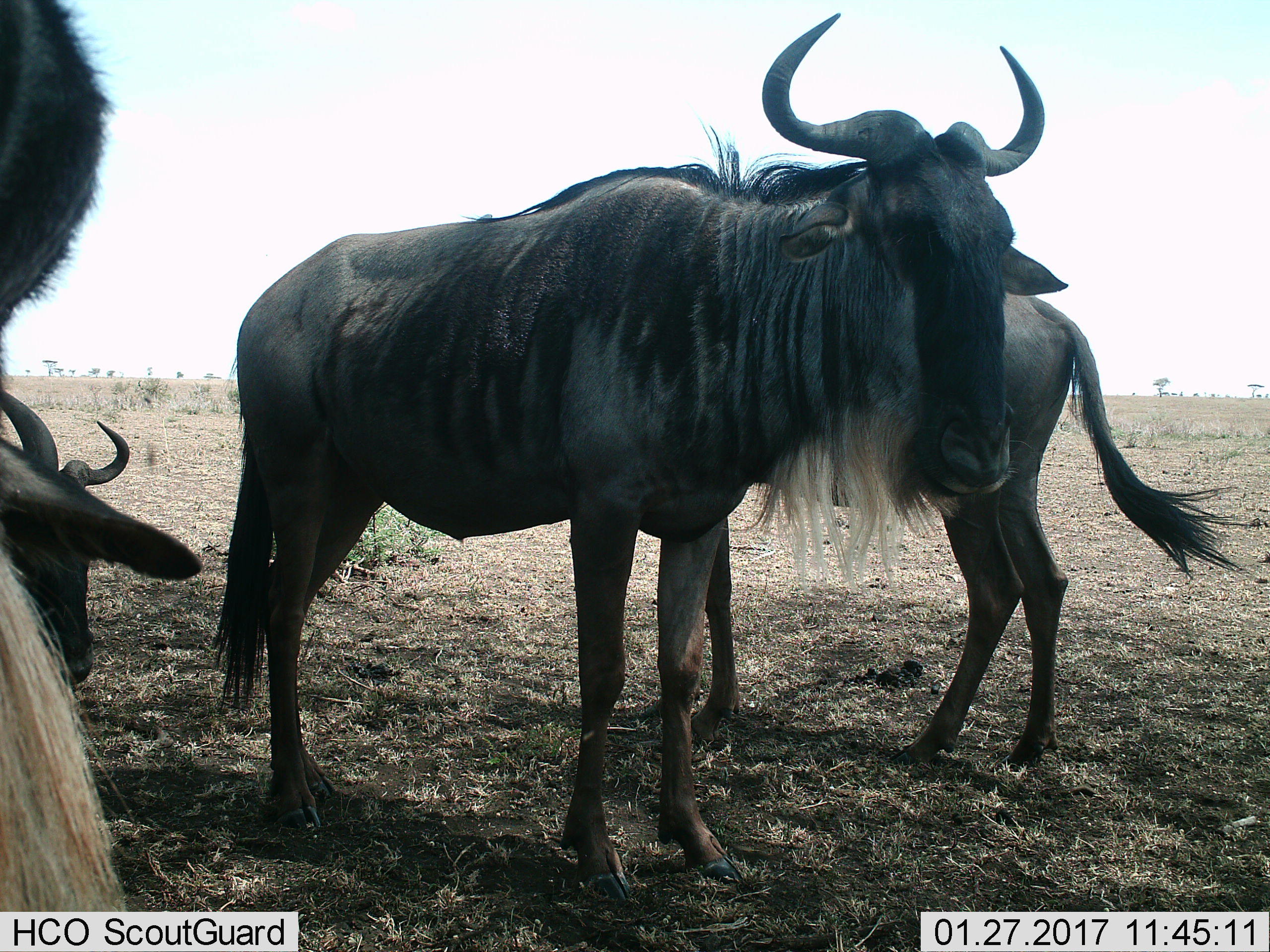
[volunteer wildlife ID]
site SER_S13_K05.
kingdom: Animalia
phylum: Chordata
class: Mammalia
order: Artiodactyla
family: Bovidae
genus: Connochaetes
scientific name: Connochaetes taurinus taurinus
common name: blue wildebeest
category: wildebeestblue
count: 4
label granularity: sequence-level